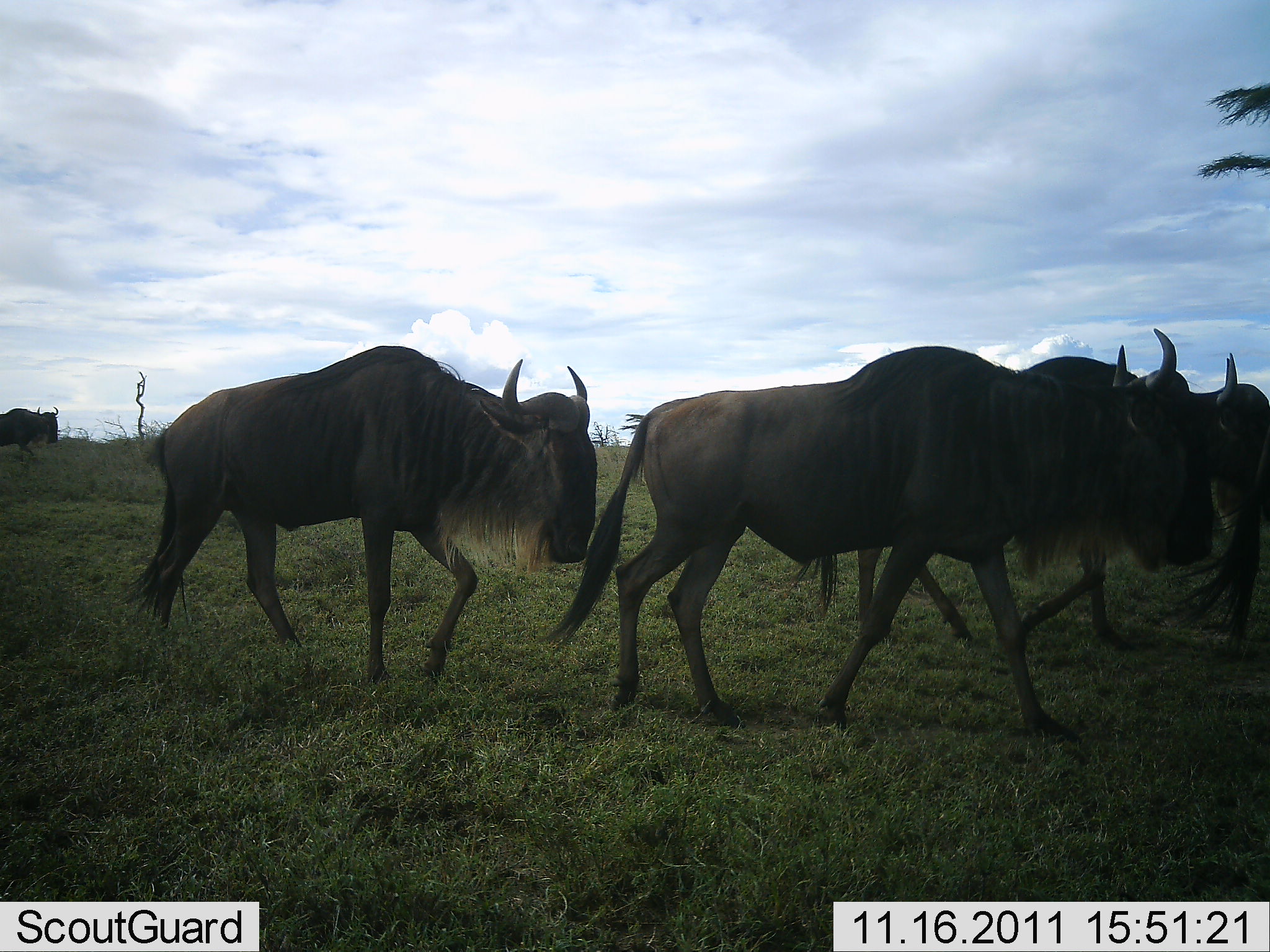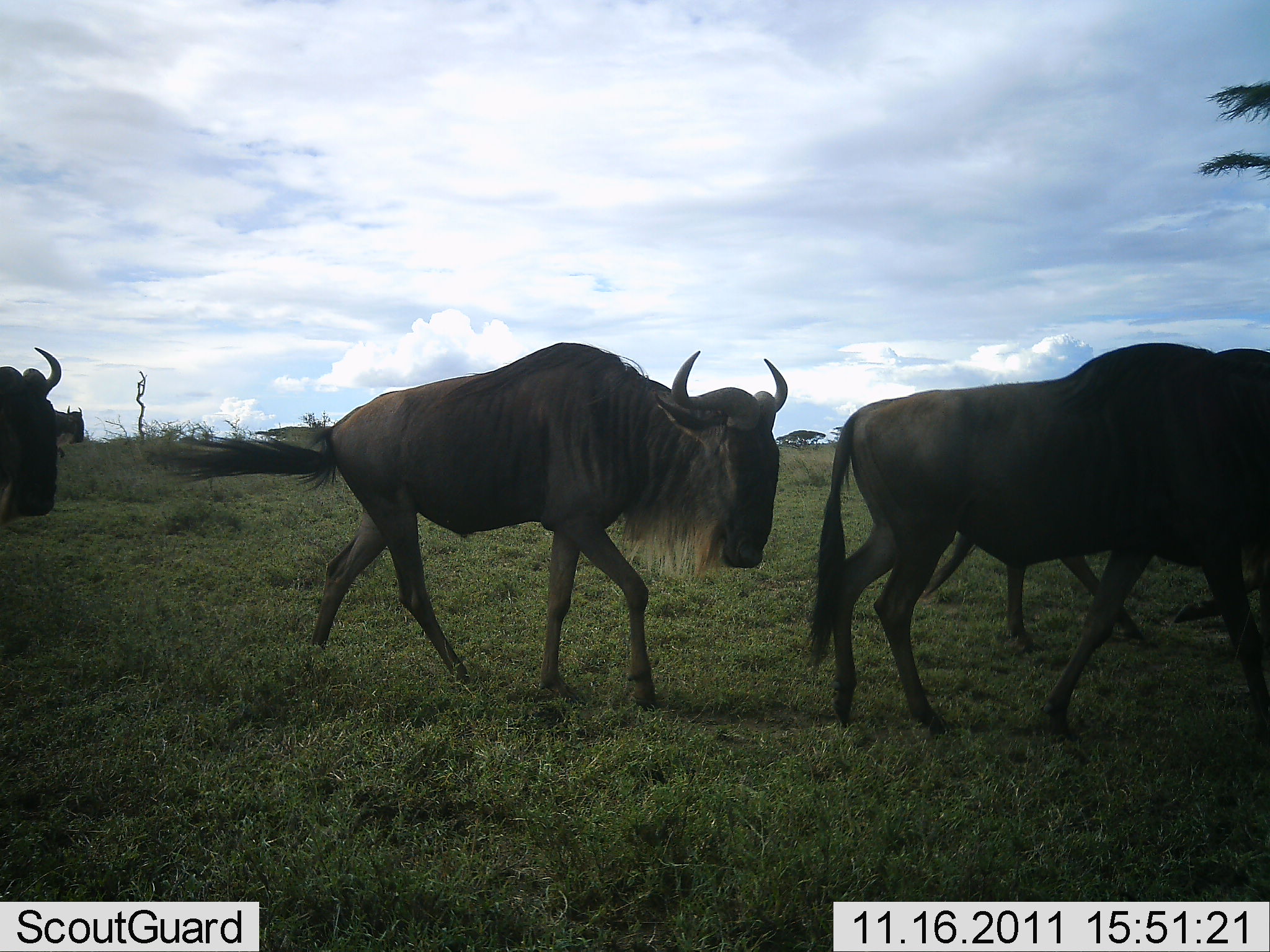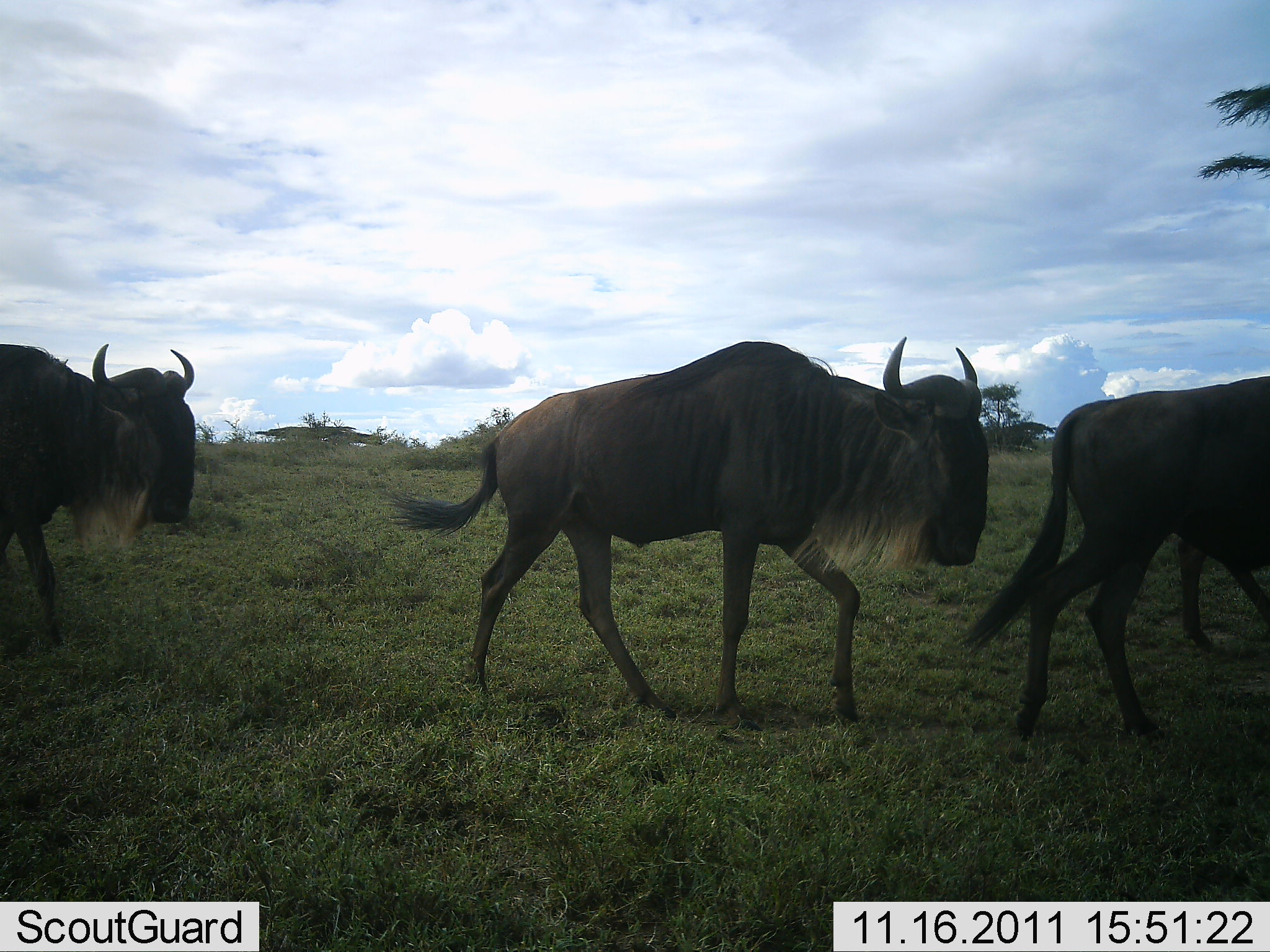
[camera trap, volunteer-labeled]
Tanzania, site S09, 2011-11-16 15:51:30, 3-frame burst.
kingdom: Animalia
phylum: Chordata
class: Mammalia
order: Artiodactyla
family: Bovidae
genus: Connochaetes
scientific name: Connochaetes taurinus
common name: blue wildebeest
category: wildebeest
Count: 5.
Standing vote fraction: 7%.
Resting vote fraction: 0%.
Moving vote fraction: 100%.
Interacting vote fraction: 0%.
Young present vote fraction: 0%.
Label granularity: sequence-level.